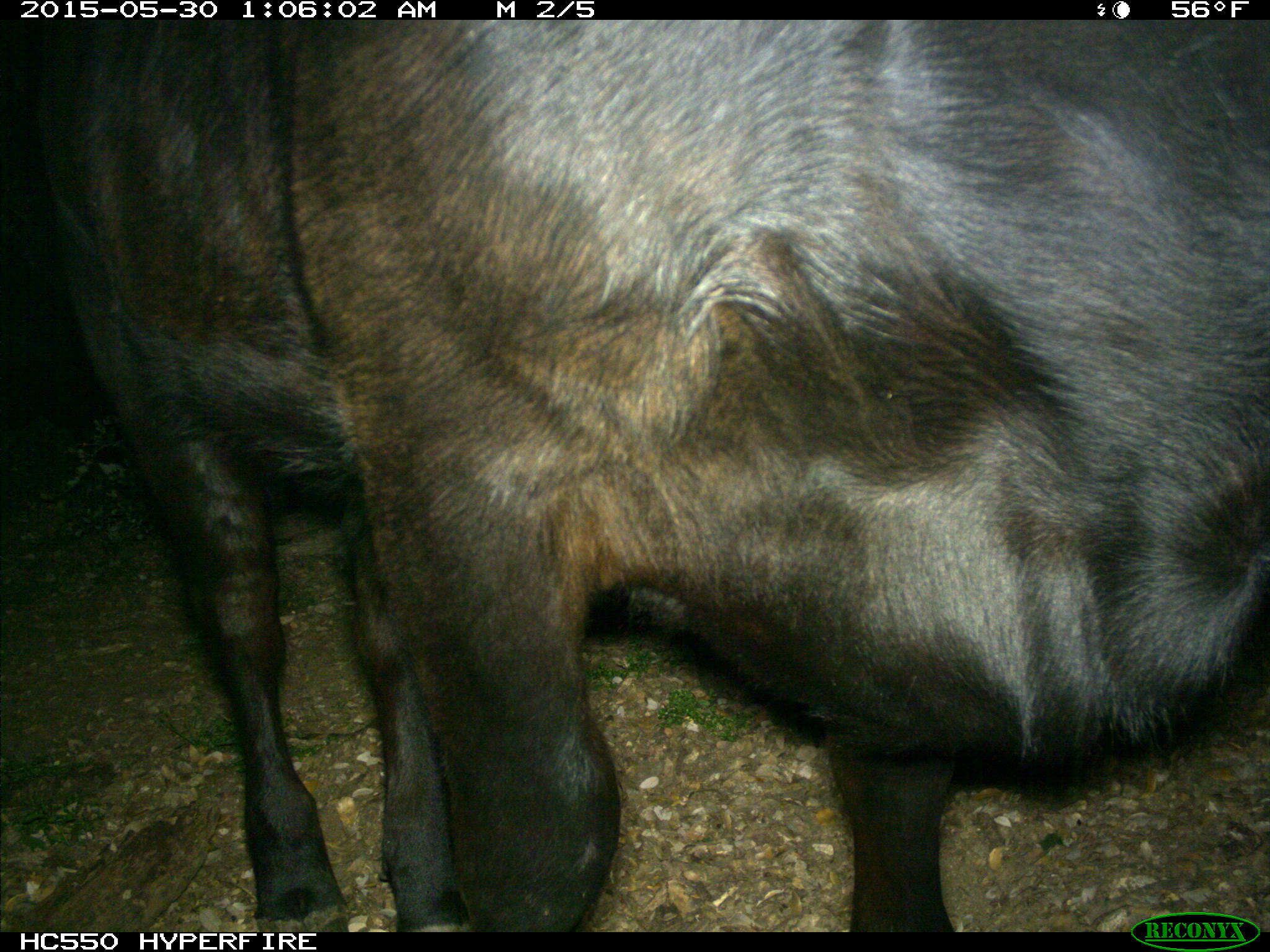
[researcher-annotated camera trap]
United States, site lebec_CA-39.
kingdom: Animalia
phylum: Chordata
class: Mammalia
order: Artiodactyla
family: Bovidae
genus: Bos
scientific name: Bos taurus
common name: domestic cow